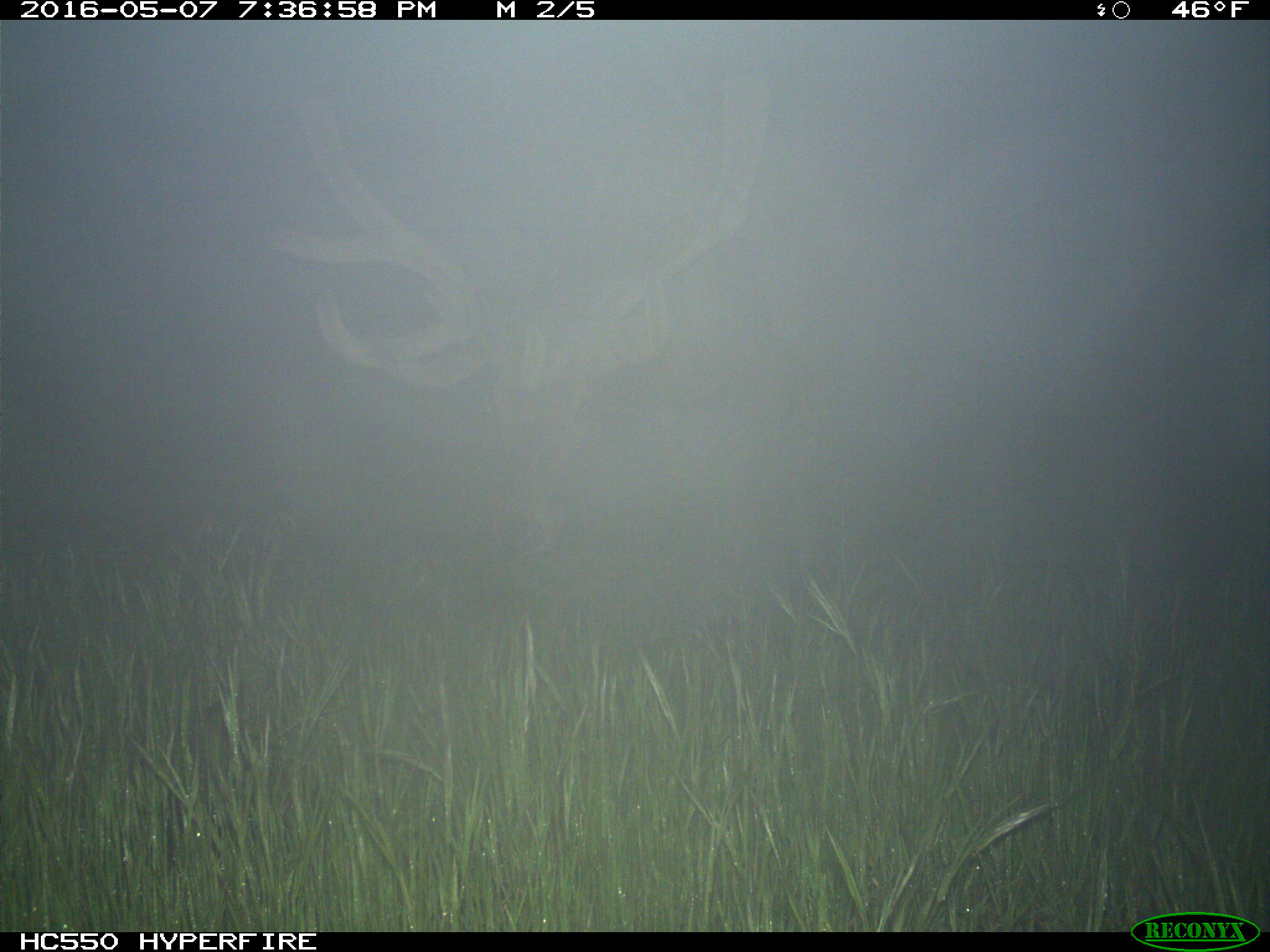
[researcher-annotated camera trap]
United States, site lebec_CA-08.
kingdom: Animalia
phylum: Chordata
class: Mammalia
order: Artiodactyla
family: Cervidae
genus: Cervus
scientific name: Cervus canadensis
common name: elk